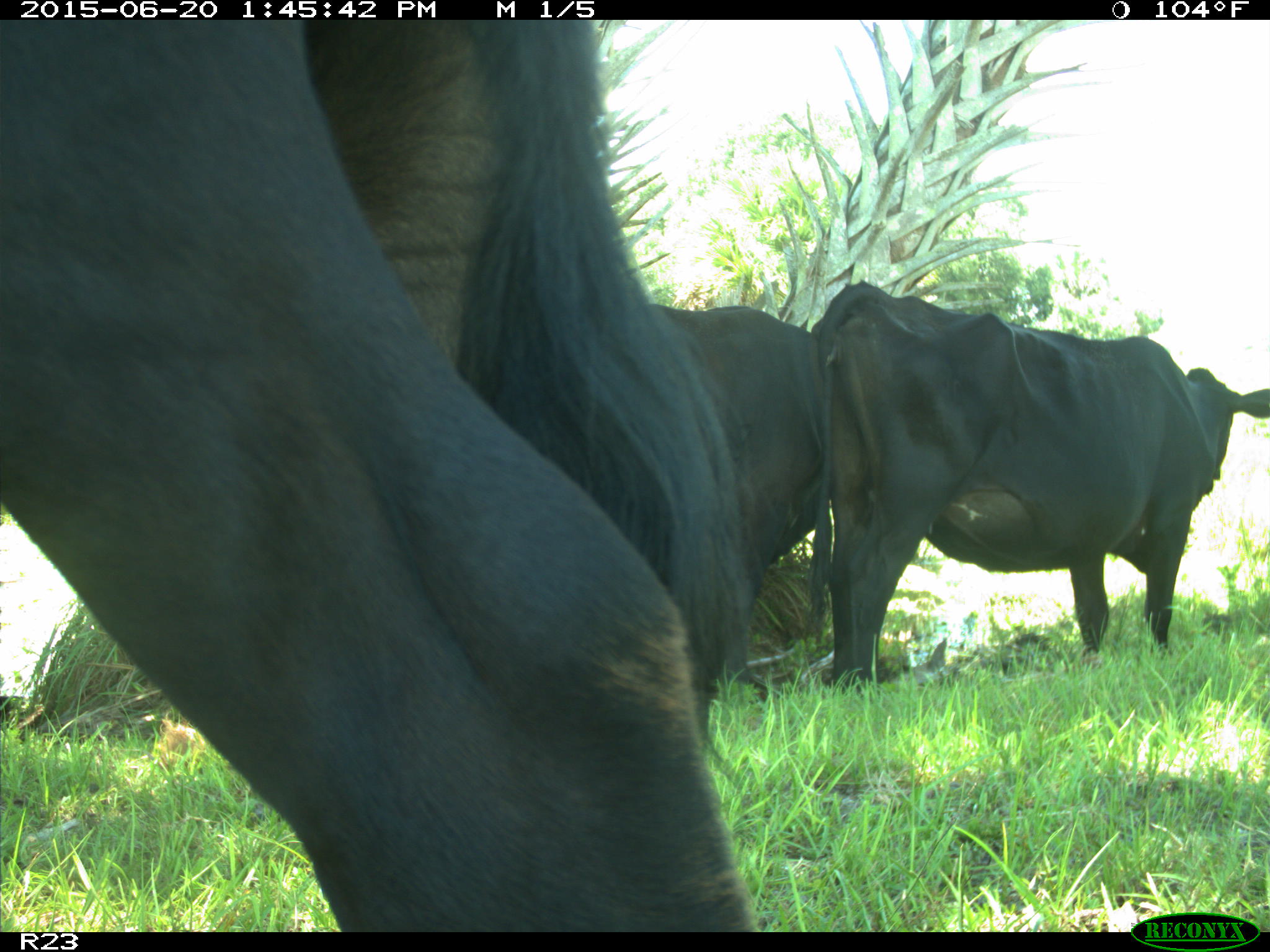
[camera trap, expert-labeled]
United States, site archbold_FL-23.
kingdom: Animalia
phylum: Chordata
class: Mammalia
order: Artiodactyla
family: Bovidae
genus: Bos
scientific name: Bos taurus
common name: domestic cow